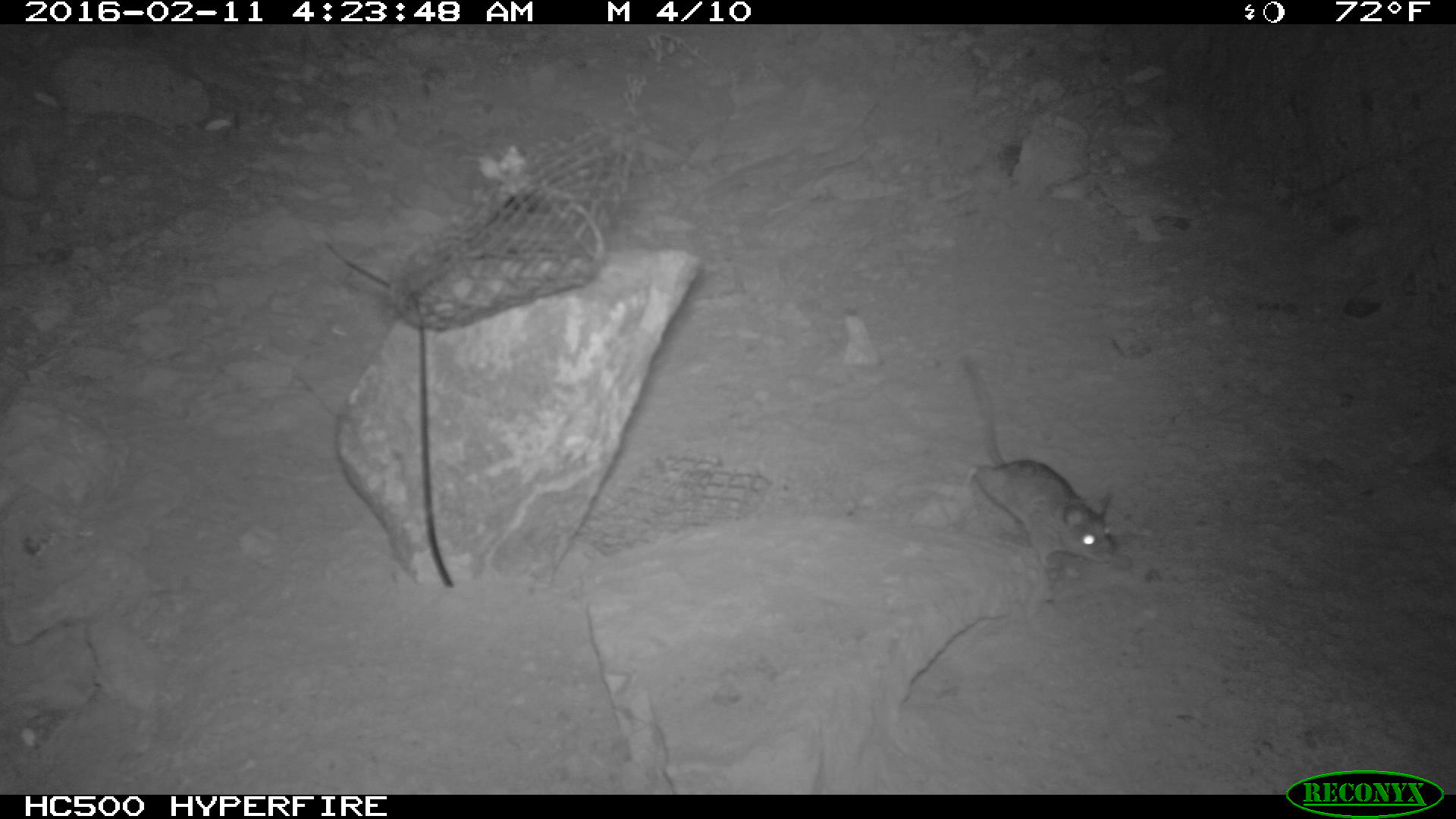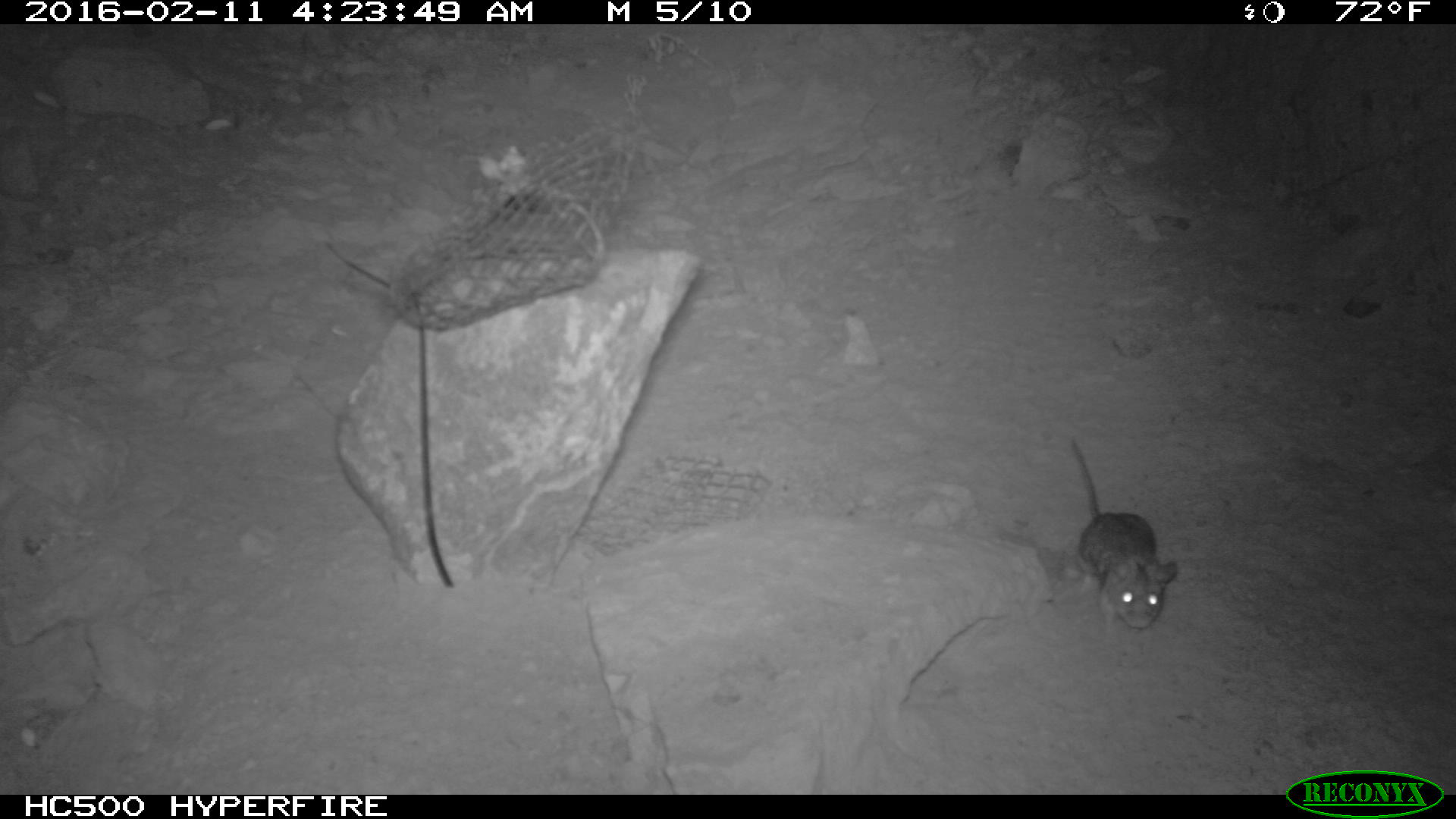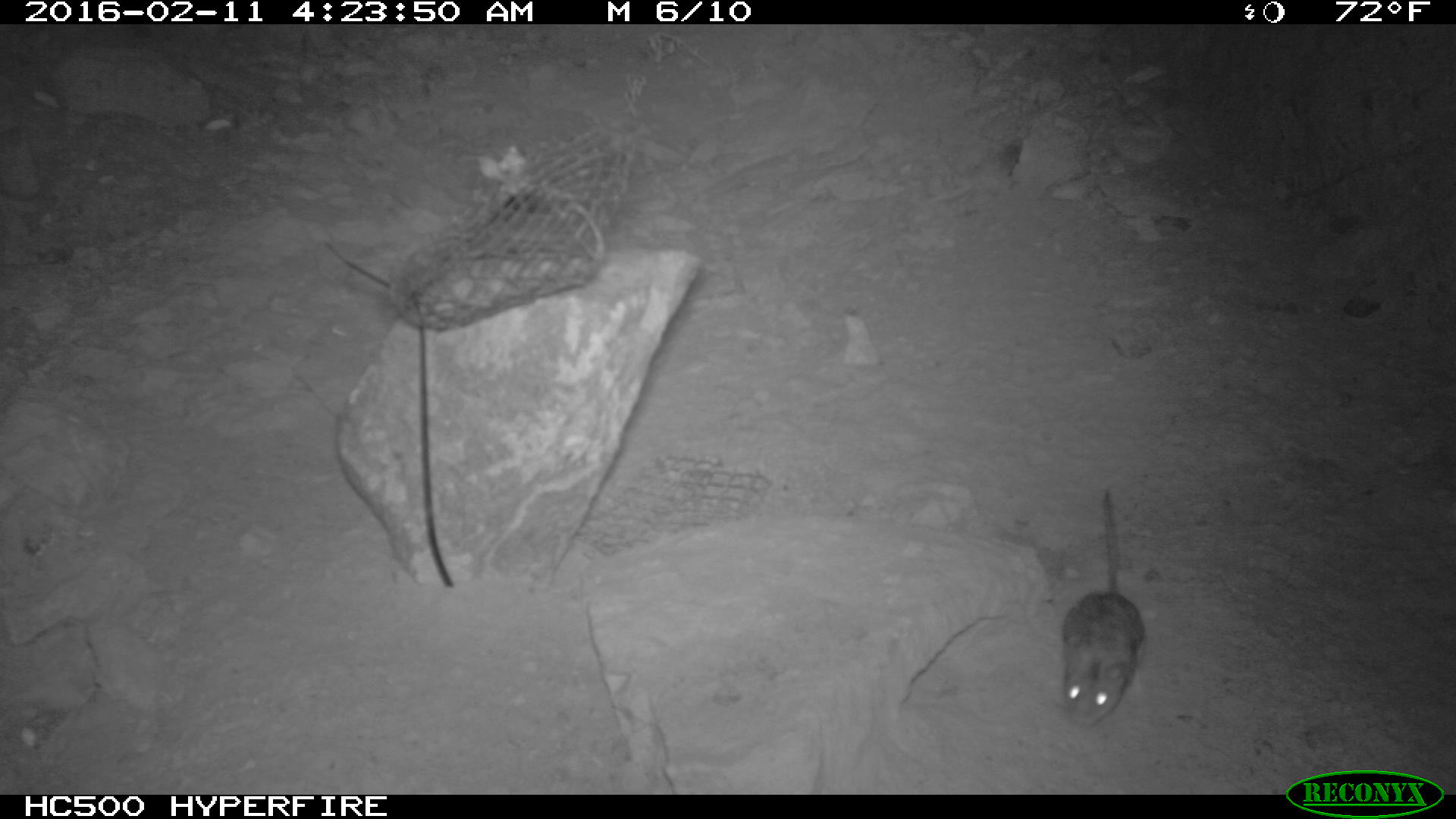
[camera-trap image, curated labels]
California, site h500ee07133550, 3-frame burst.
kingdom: Animalia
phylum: Chordata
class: Mammalia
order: Rodentia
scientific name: Rodentia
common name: rodent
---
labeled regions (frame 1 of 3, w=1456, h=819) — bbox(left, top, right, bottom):
rodent: bbox(959, 354, 1116, 568)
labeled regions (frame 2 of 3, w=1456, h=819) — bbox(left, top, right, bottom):
rodent: bbox(1069, 438, 1178, 635)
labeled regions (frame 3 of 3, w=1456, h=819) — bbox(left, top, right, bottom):
rodent: bbox(1051, 488, 1147, 729)